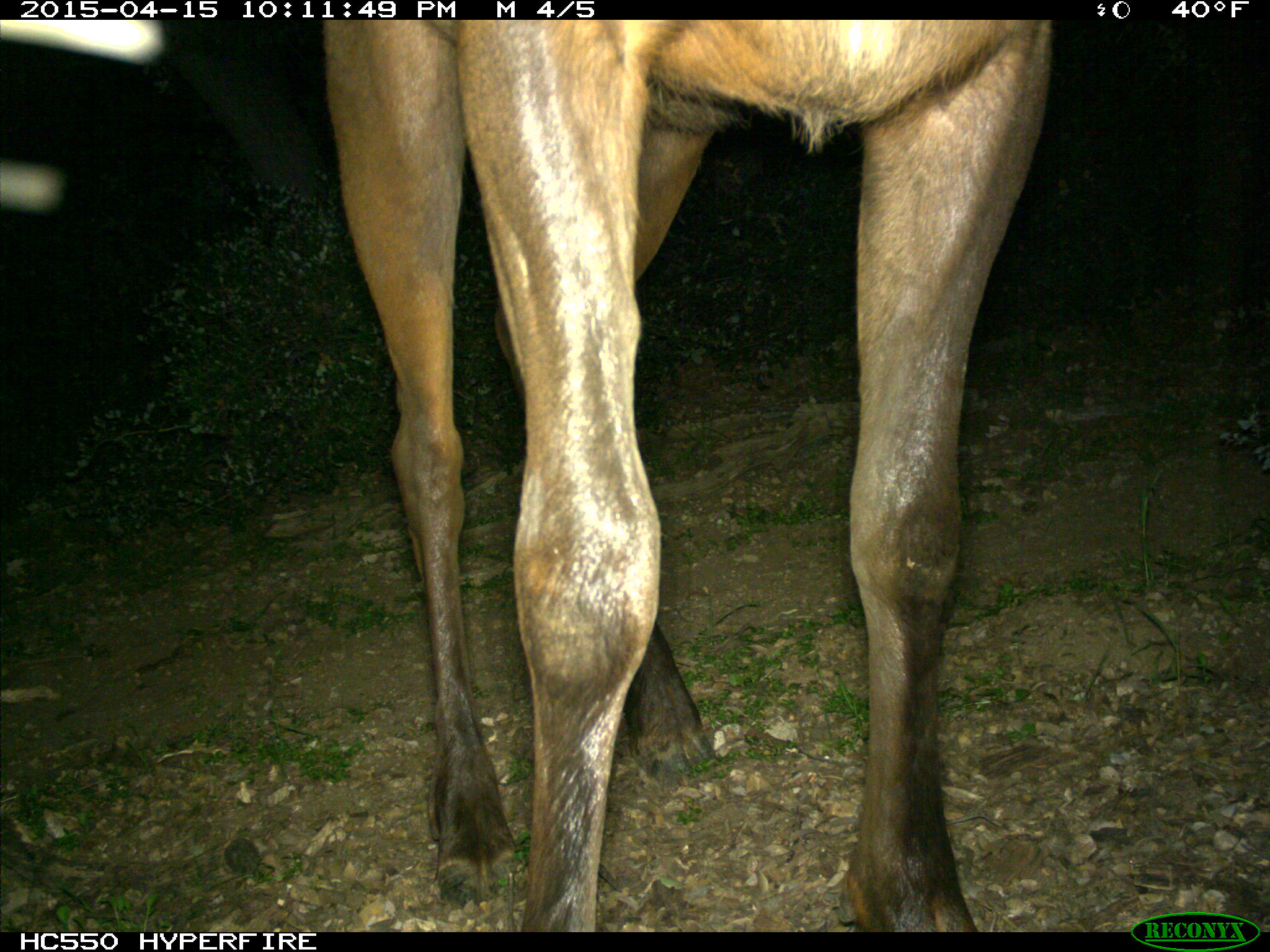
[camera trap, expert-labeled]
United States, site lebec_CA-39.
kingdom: Animalia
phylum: Chordata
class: Mammalia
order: Artiodactyla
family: Cervidae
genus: Cervus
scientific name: Cervus canadensis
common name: elk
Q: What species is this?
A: Cervus canadensis (elk).